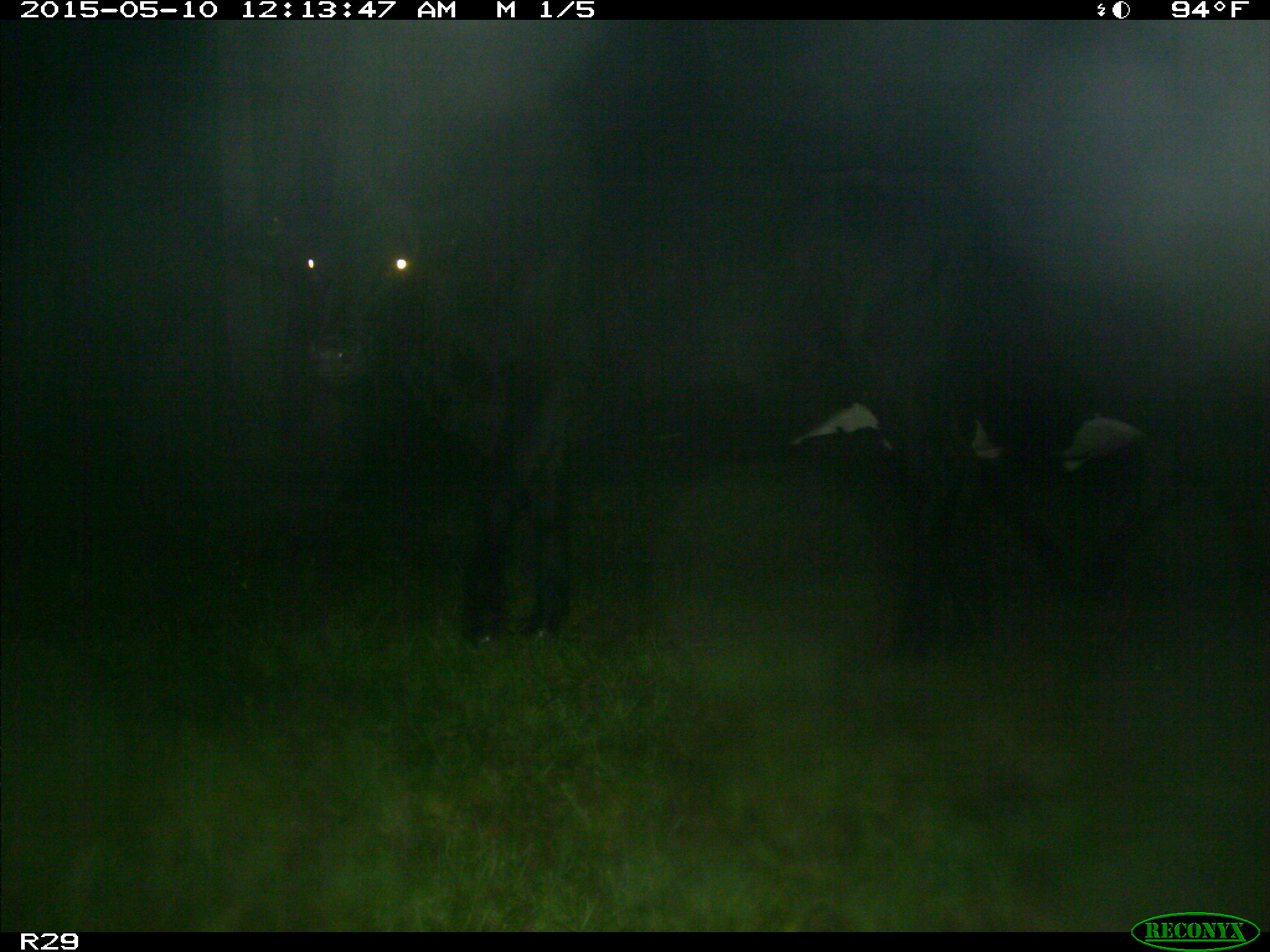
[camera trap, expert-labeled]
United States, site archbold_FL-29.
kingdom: Animalia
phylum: Chordata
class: Mammalia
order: Artiodactyla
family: Bovidae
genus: Bos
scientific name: Bos taurus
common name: domestic cow